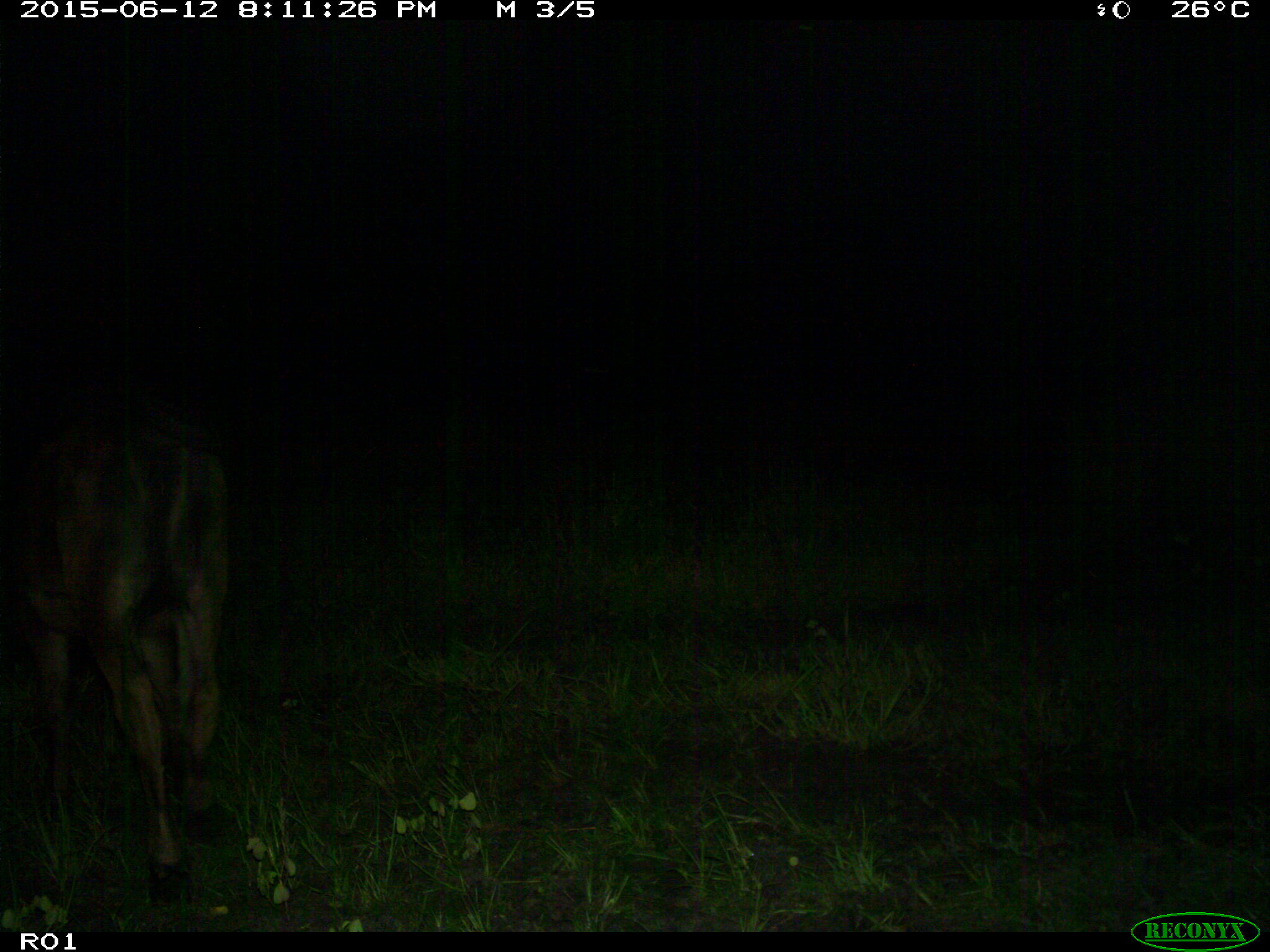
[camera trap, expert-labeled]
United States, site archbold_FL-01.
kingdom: Animalia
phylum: Chordata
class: Mammalia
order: Artiodactyla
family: Bovidae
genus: Bos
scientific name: Bos taurus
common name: domestic cow